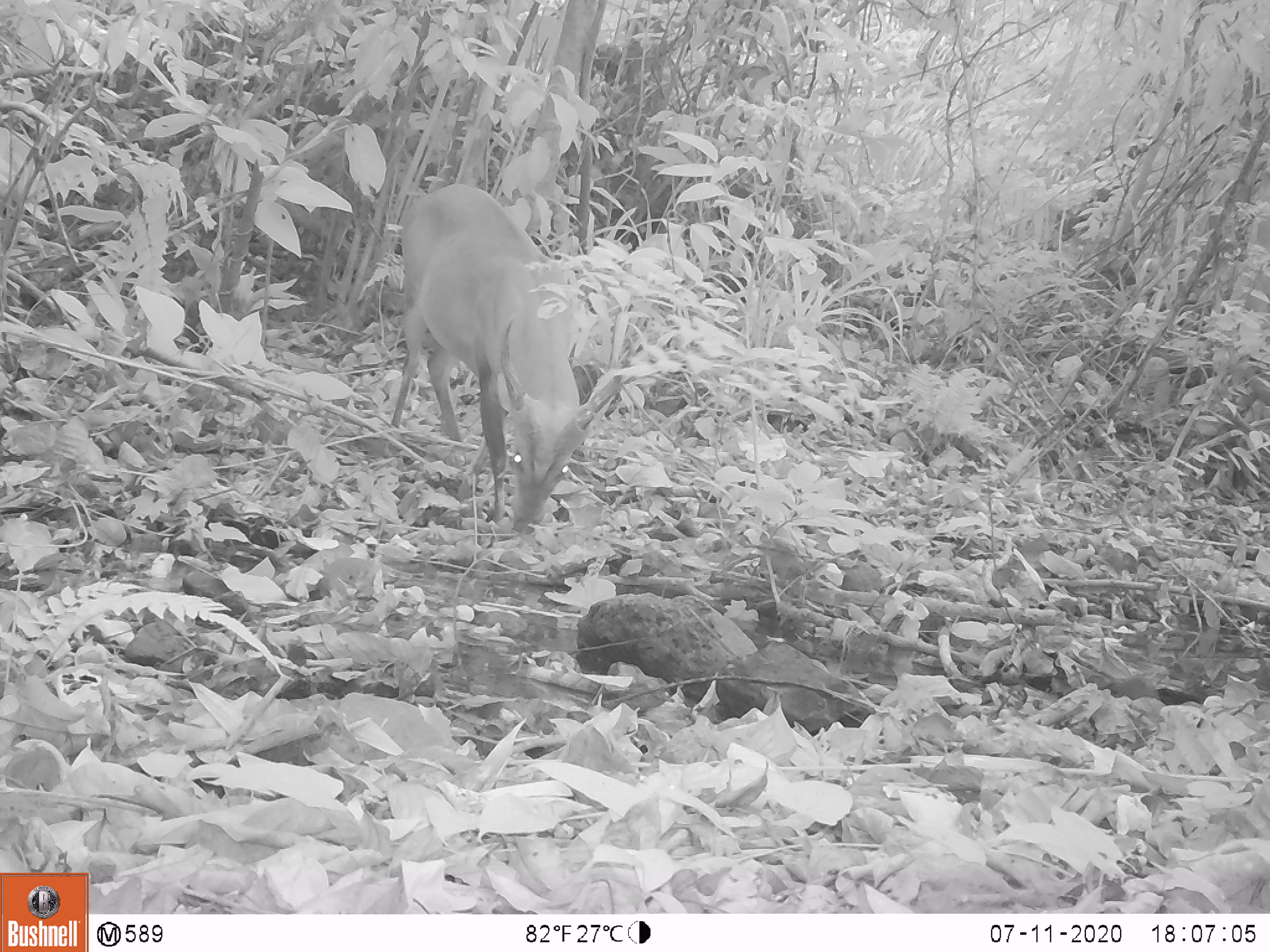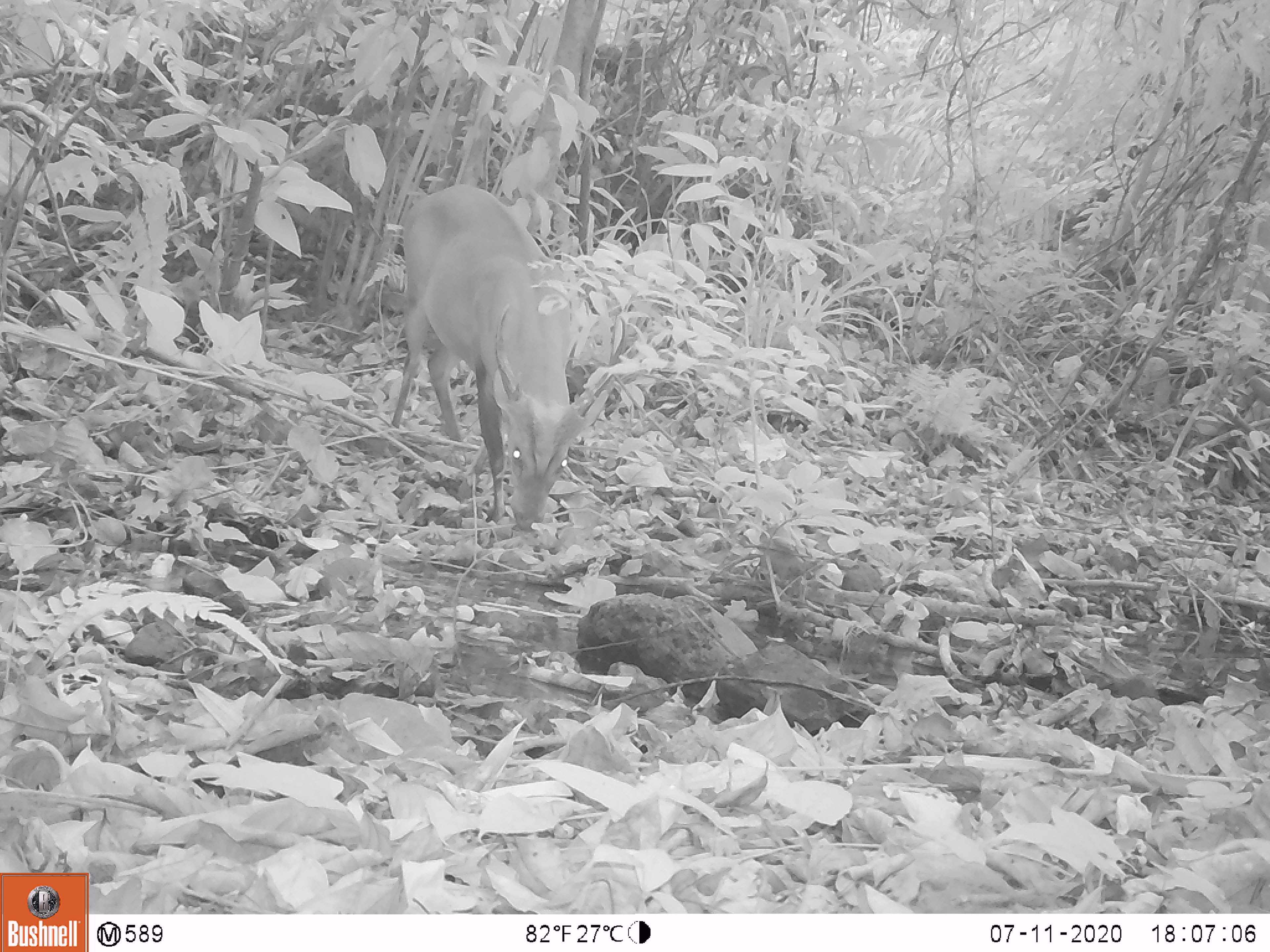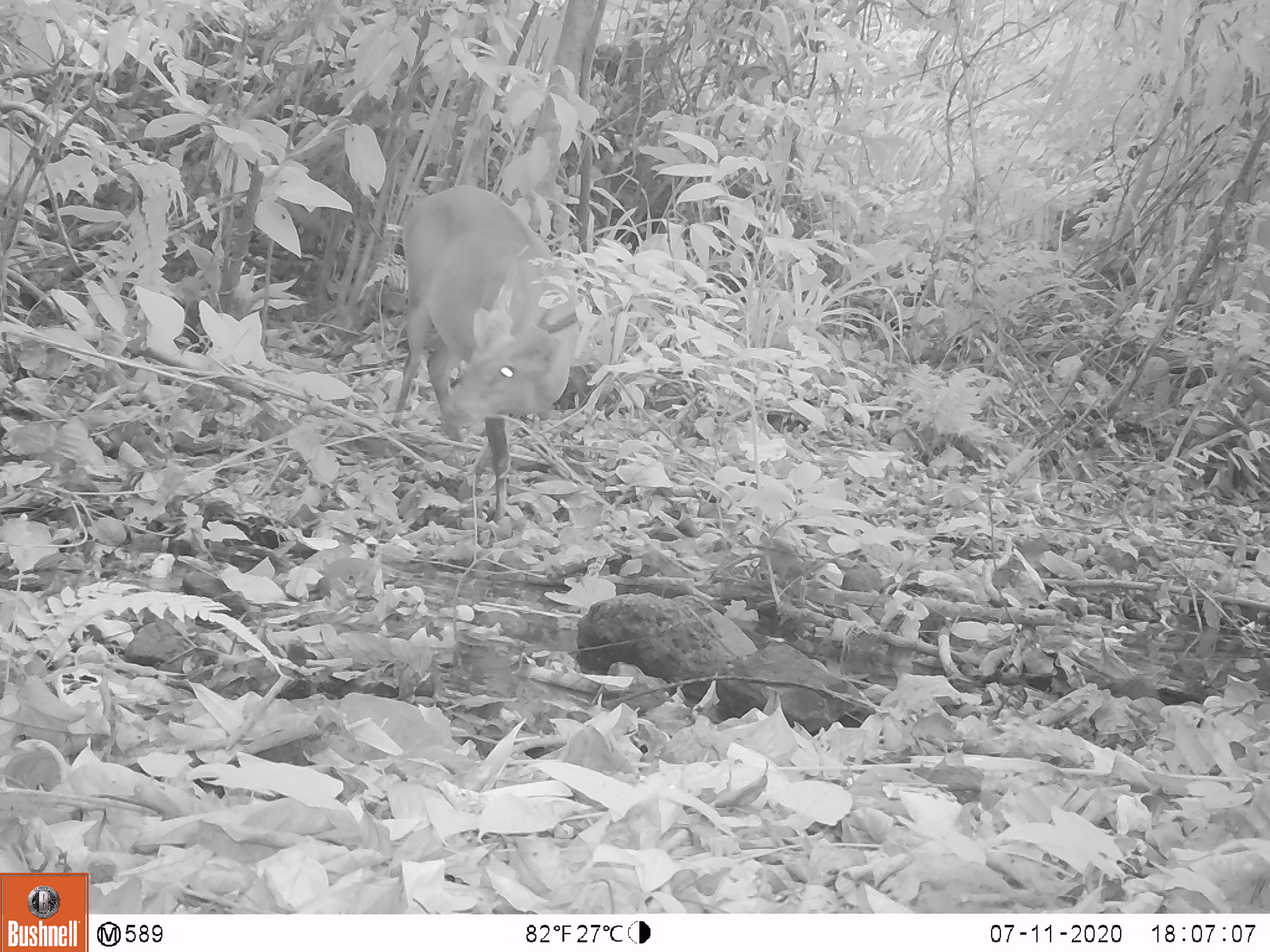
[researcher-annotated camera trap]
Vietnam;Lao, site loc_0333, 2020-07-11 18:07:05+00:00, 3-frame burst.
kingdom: Animalia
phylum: Chordata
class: Mammalia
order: Artiodactyla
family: Cervidae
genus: Muntiacus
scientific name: Muntiacus vuquangensis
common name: large-antlered muntjac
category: large antlered muntjac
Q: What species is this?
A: Large antlered muntjac (large-antlered muntjac) (Muntiacus vuquangensis).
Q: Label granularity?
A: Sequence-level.